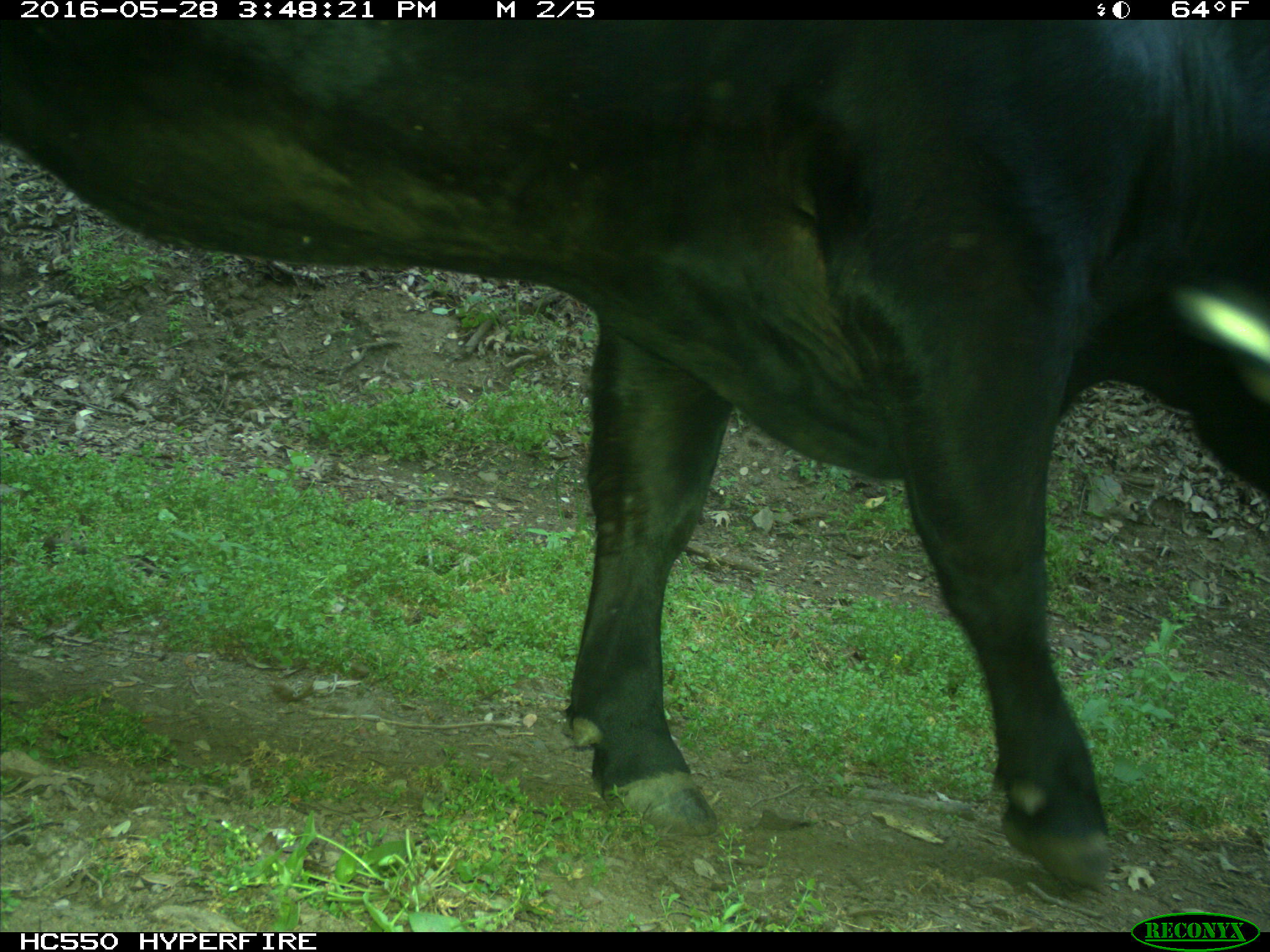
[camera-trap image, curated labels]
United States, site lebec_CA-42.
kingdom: Animalia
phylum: Chordata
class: Mammalia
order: Artiodactyla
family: Bovidae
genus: Bos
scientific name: Bos taurus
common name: domestic cow